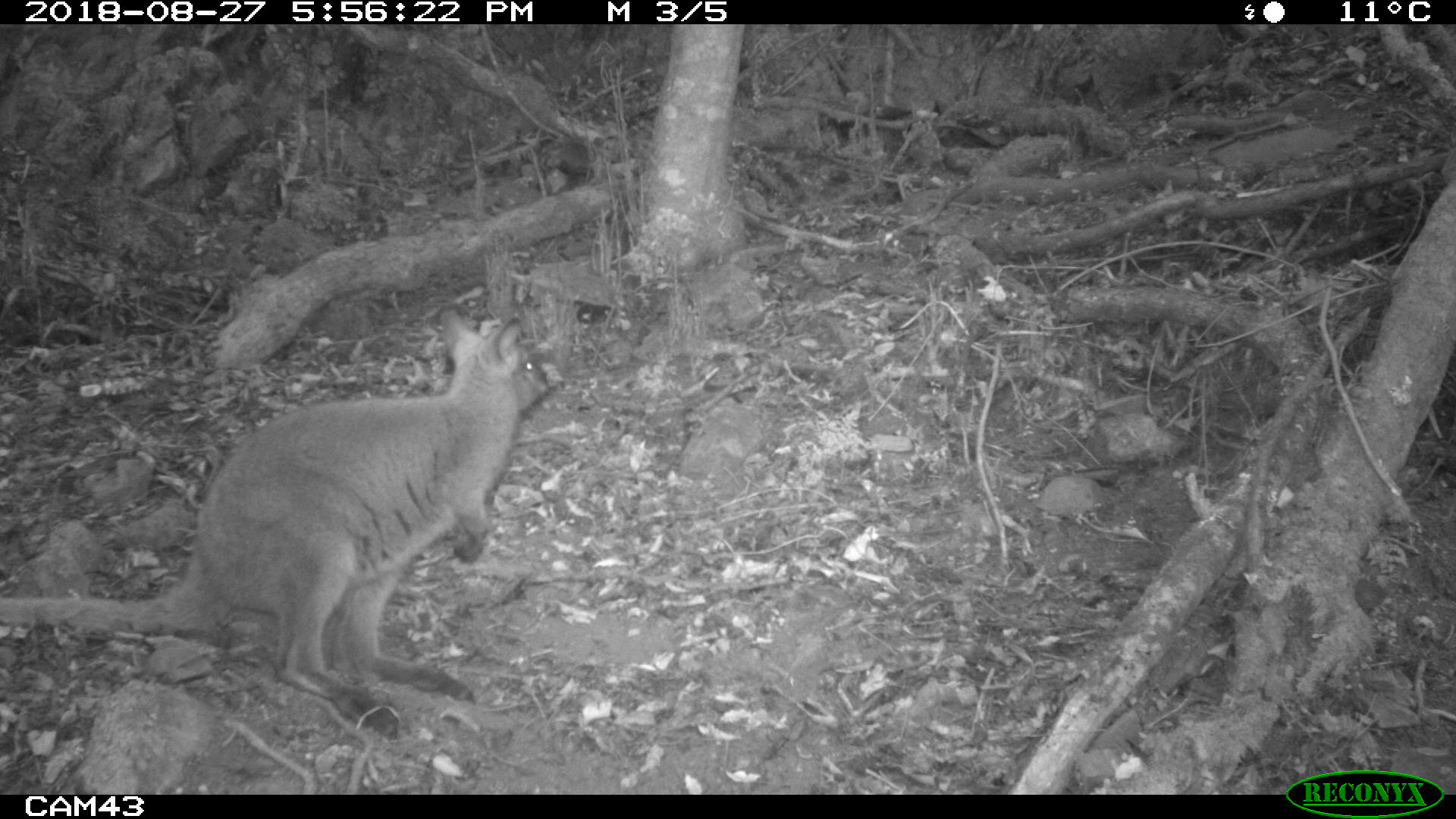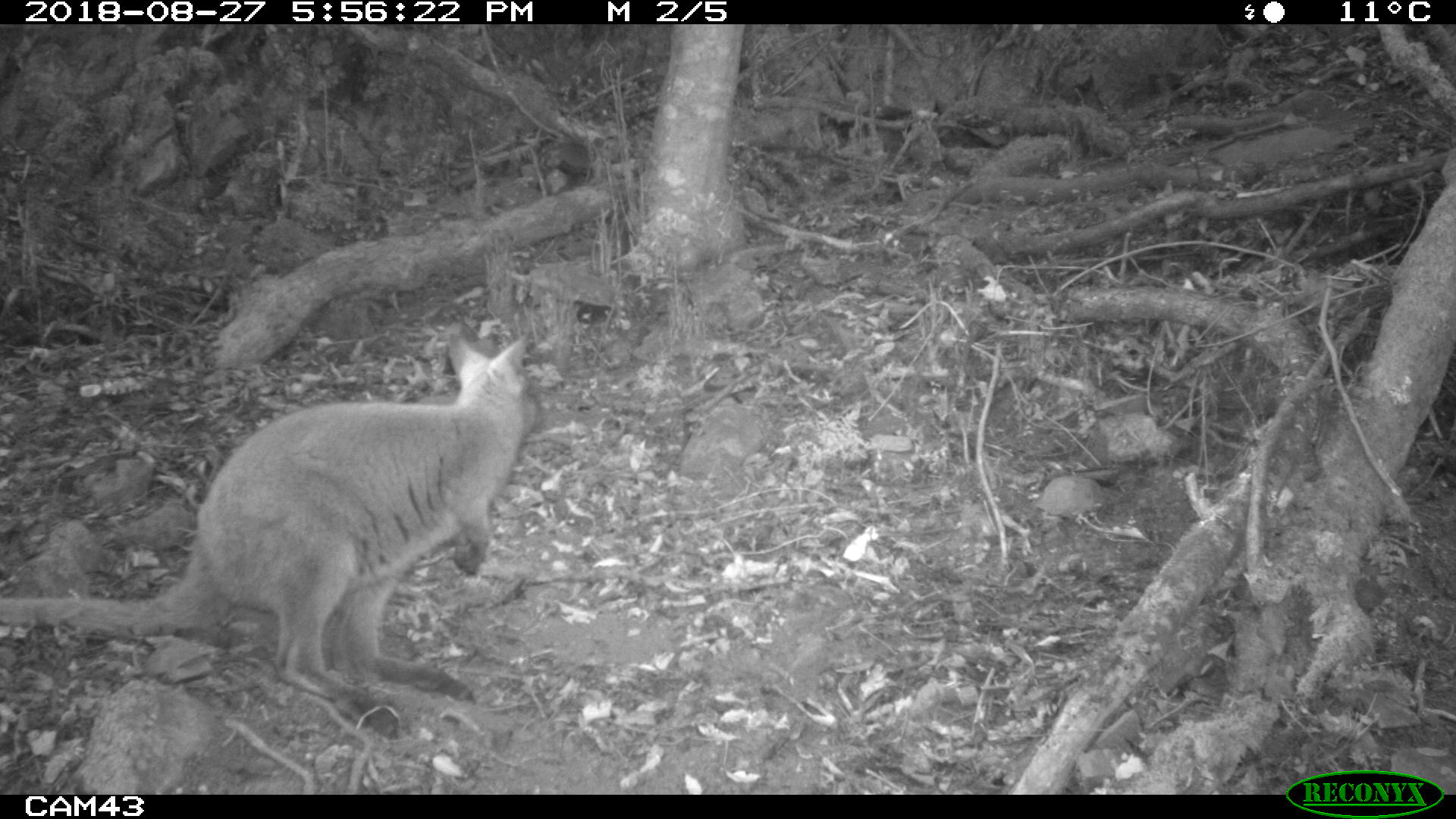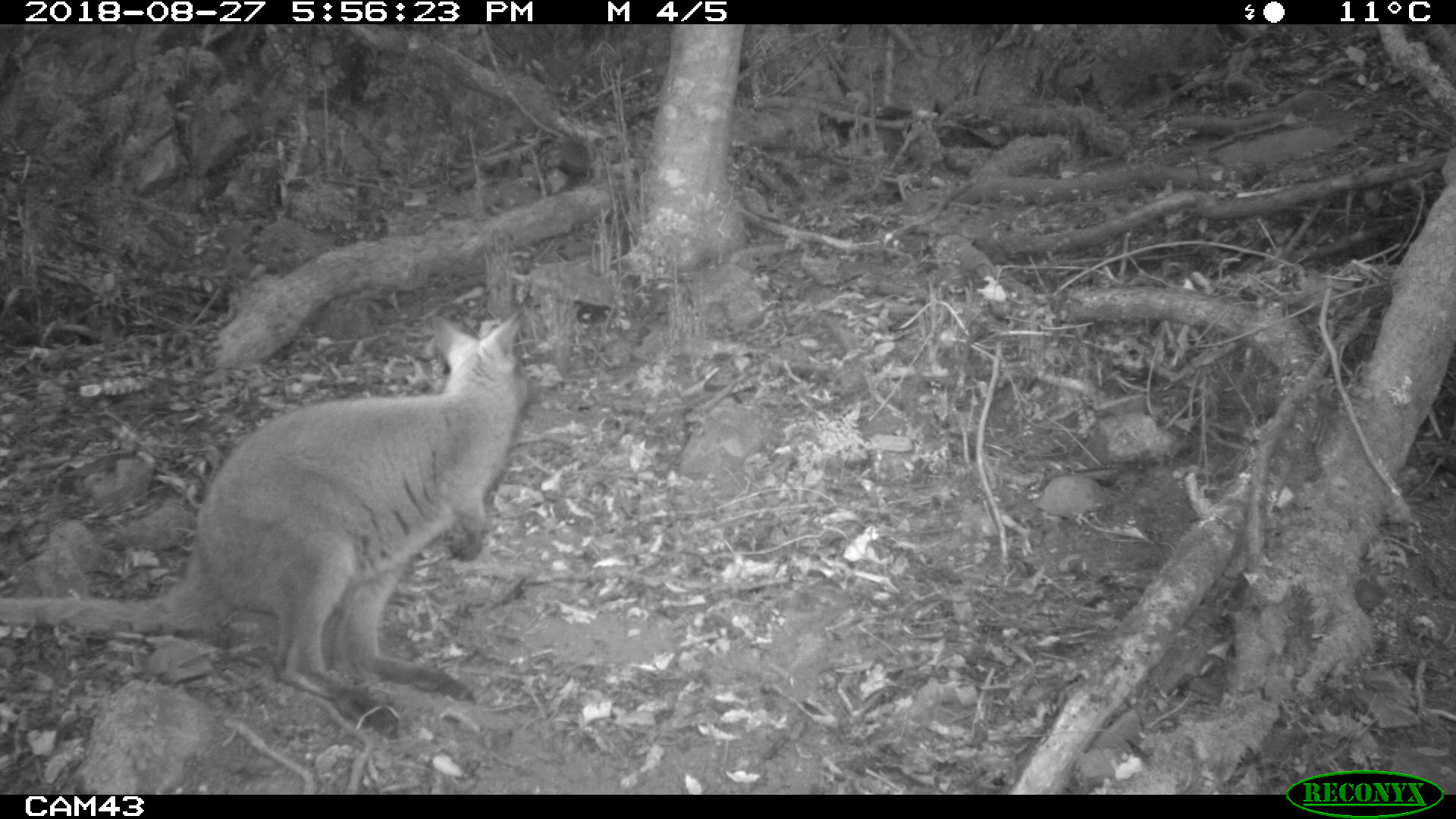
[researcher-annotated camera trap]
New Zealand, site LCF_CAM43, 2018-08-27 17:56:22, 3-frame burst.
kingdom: Animalia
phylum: Chordata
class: Mammalia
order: Diprotodontia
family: Macropodidae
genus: Notamacropus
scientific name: Notamacropus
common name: wallaby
Wallaby (Notamacropus).